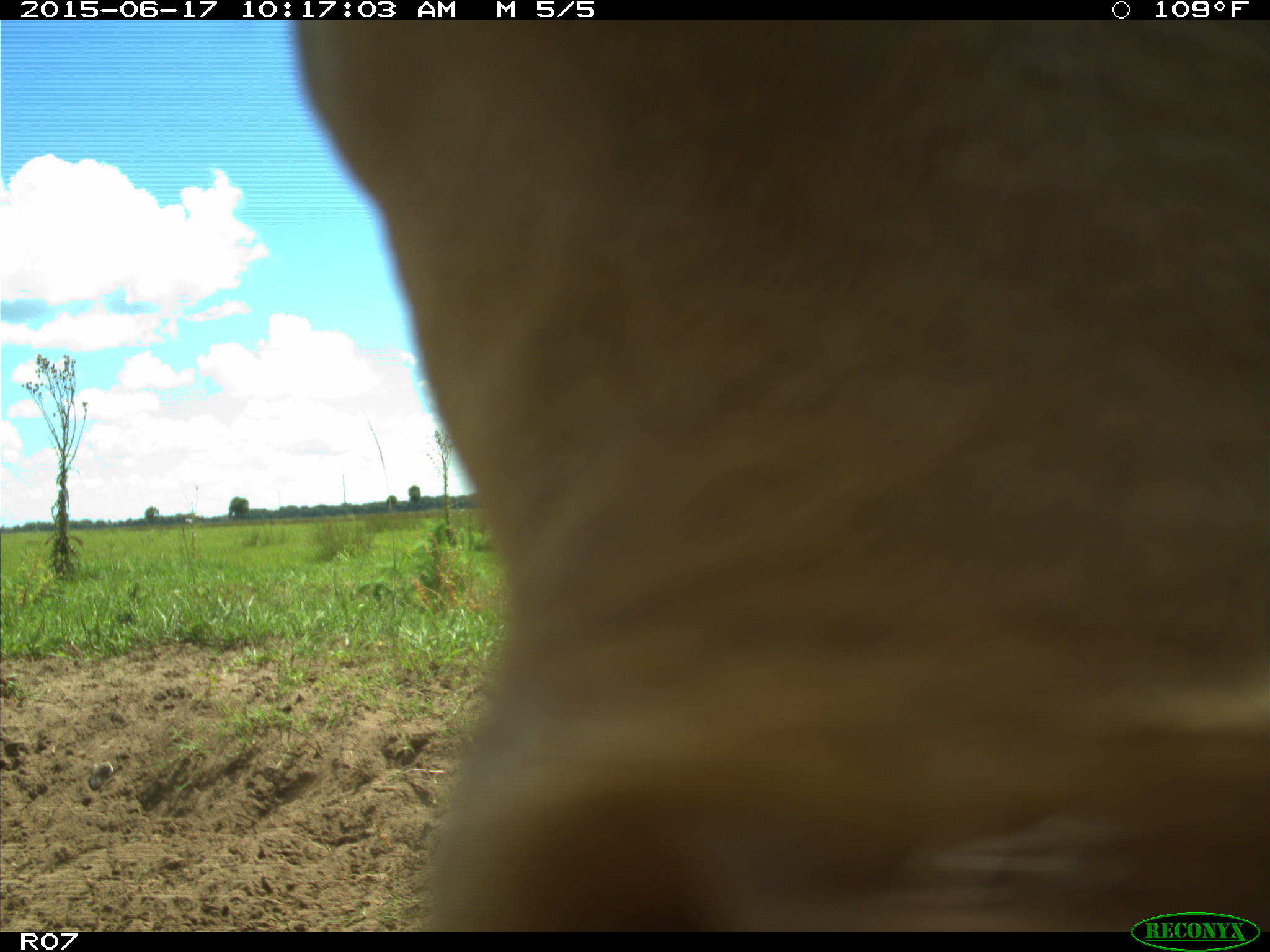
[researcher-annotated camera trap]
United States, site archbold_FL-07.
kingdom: Animalia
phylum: Chordata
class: Mammalia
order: Artiodactyla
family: Bovidae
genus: Bos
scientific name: Bos taurus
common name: domestic cow